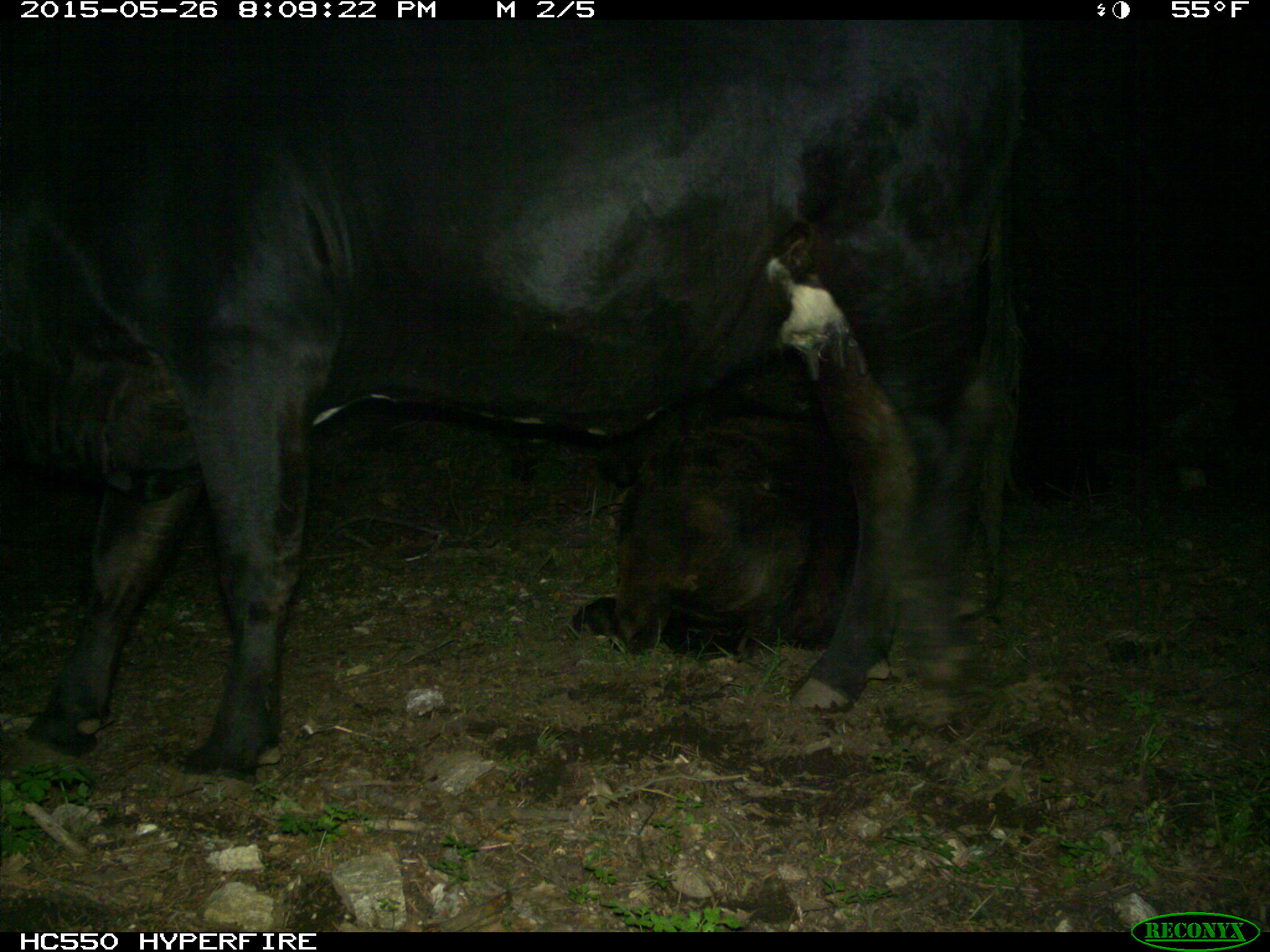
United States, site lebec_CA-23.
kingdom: Animalia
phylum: Chordata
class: Mammalia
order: Artiodactyla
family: Bovidae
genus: Bos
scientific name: Bos taurus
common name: domestic cow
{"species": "Bos taurus (domestic cow)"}